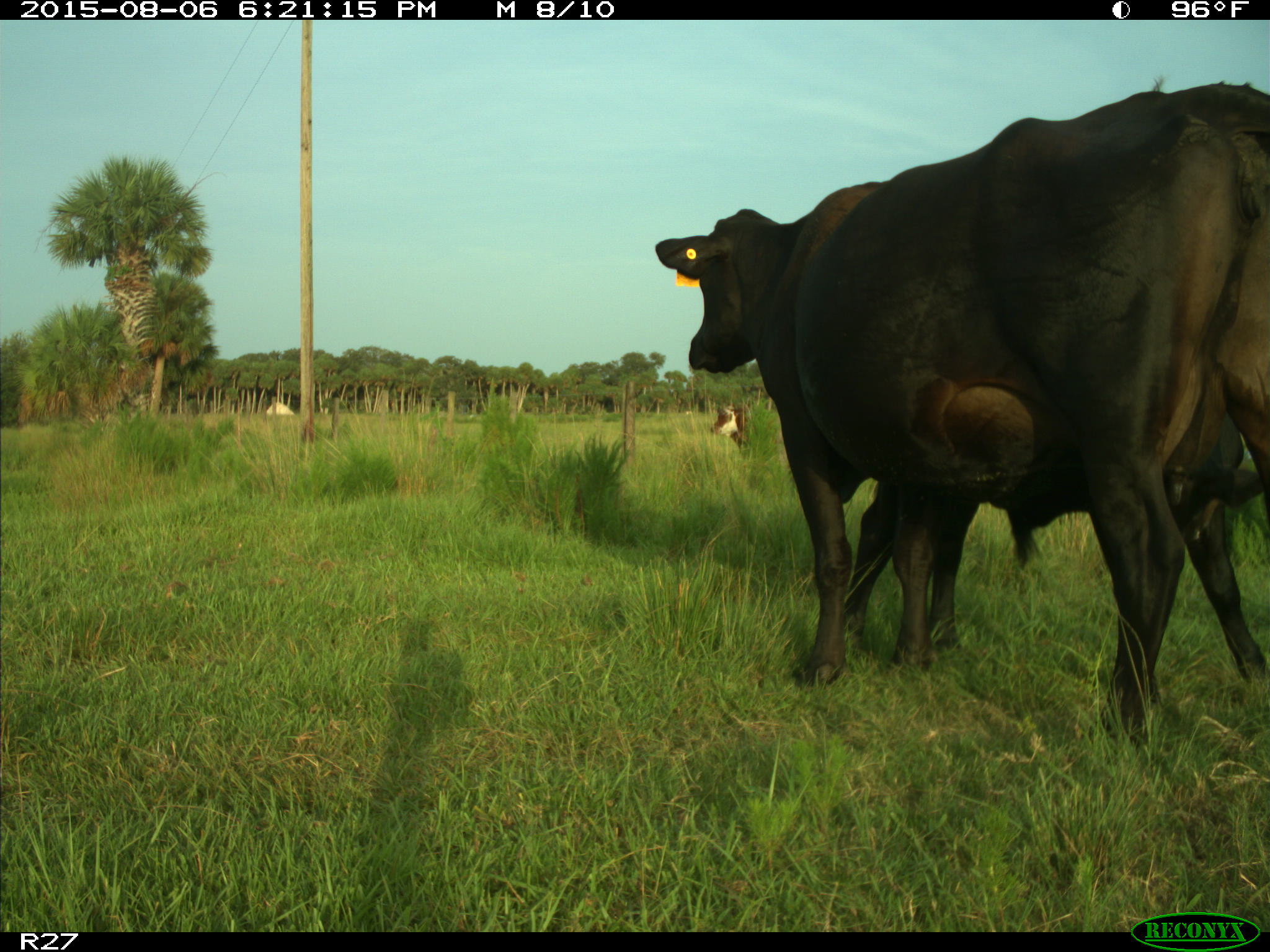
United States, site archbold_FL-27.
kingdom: Animalia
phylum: Chordata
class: Mammalia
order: Artiodactyla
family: Bovidae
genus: Bos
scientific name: Bos taurus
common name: domestic cow